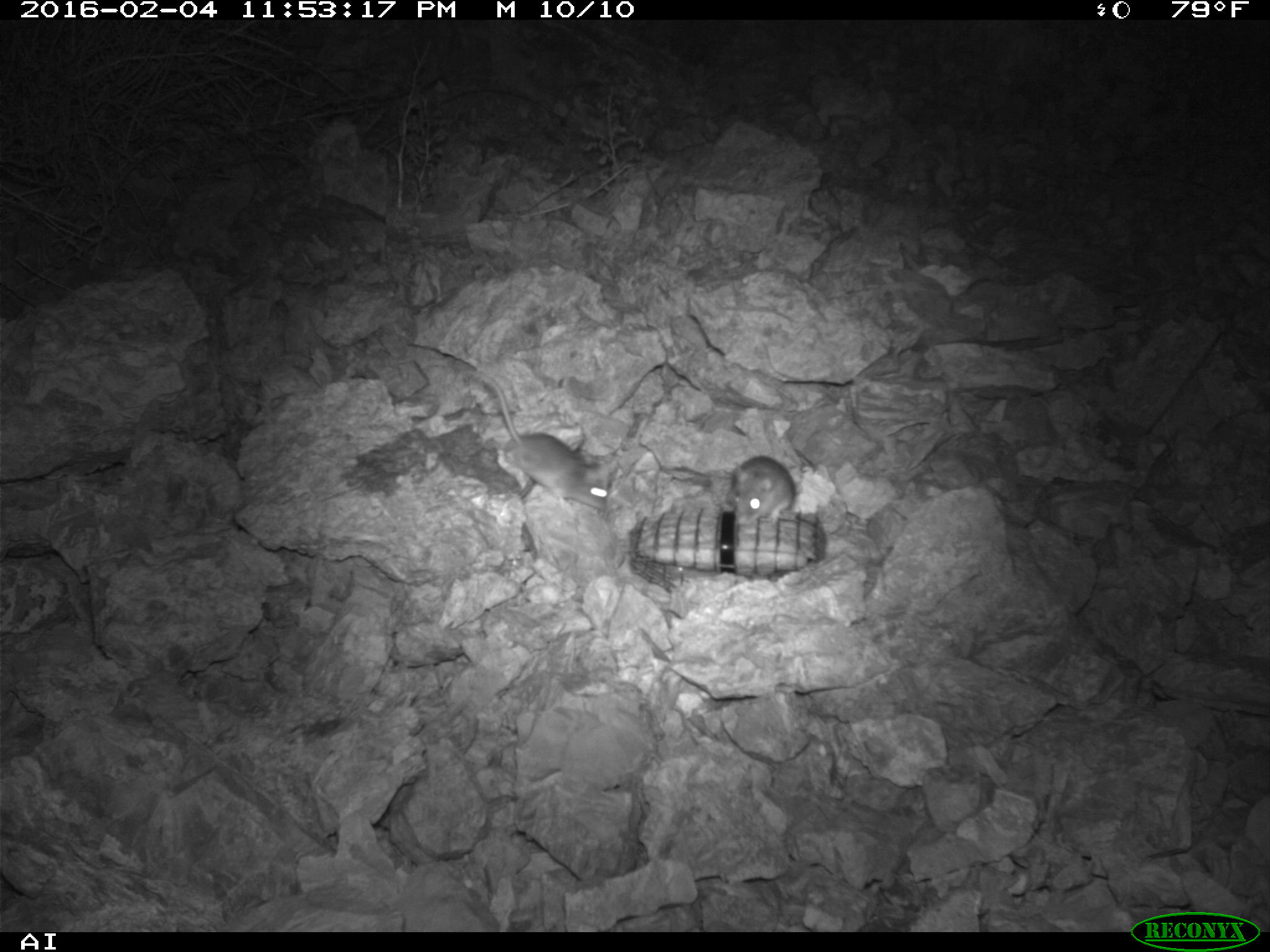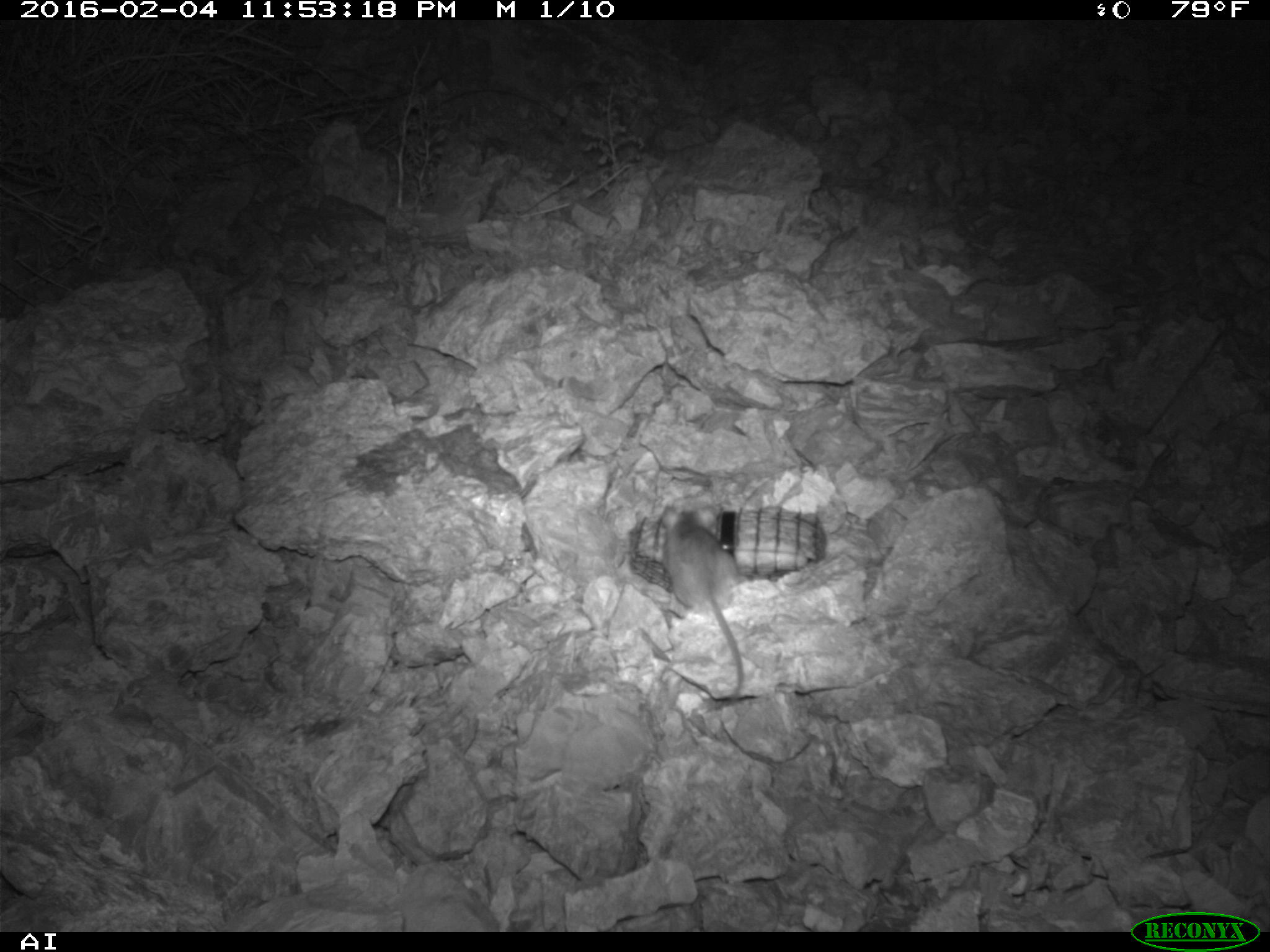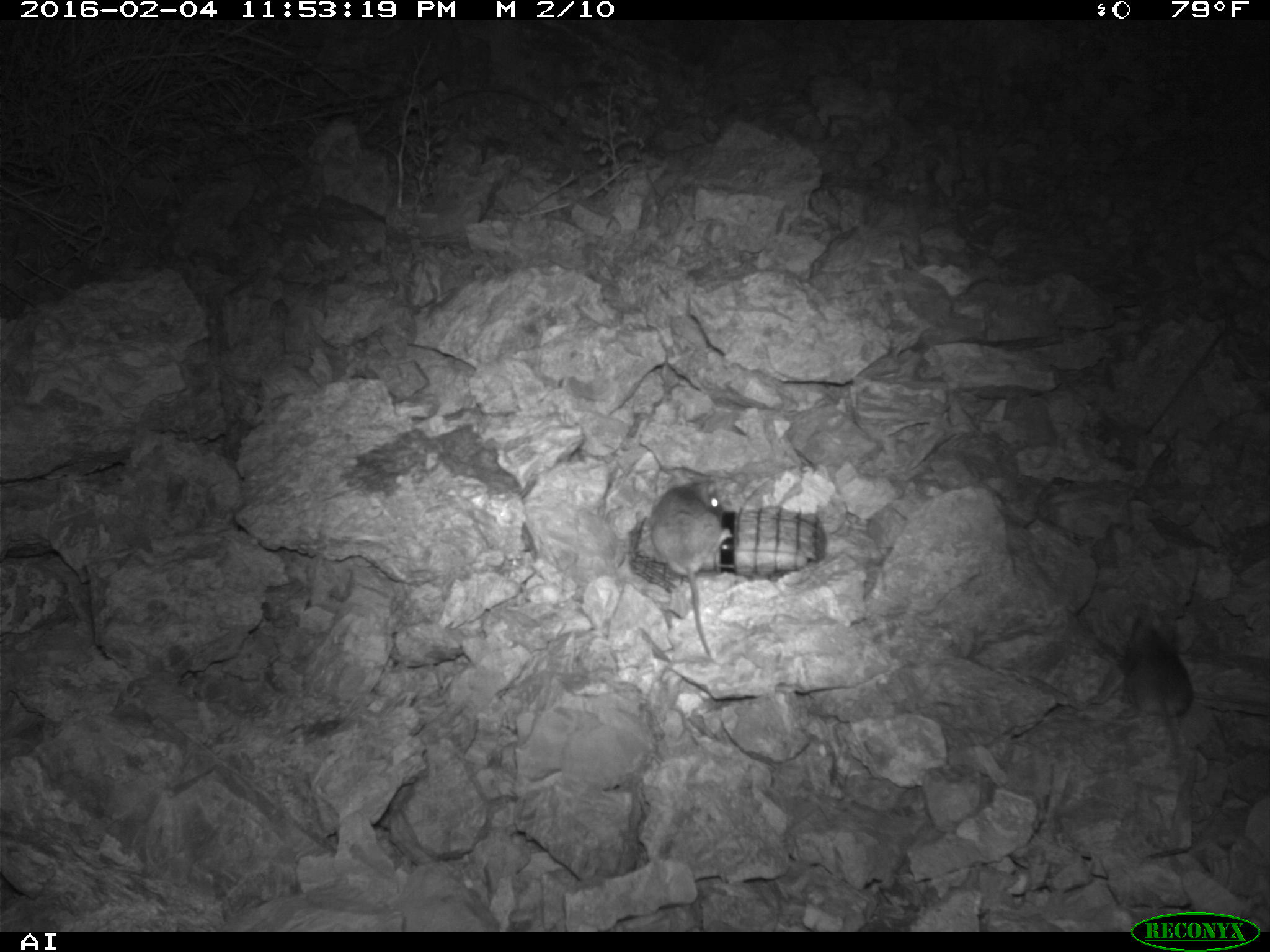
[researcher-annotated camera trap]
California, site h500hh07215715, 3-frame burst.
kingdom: Animalia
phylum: Chordata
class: Mammalia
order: Rodentia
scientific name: Rodentia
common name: rodent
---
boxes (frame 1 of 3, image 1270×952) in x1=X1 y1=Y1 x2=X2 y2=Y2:
rodent: x1=464 y1=371 x2=611 y2=513; x1=667 y1=454 x2=797 y2=524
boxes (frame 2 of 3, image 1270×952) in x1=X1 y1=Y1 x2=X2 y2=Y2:
rodent: x1=658 y1=506 x2=744 y2=706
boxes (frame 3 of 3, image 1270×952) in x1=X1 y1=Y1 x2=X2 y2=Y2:
rodent: x1=647 y1=475 x2=730 y2=655; x1=1120 y1=605 x2=1194 y2=758